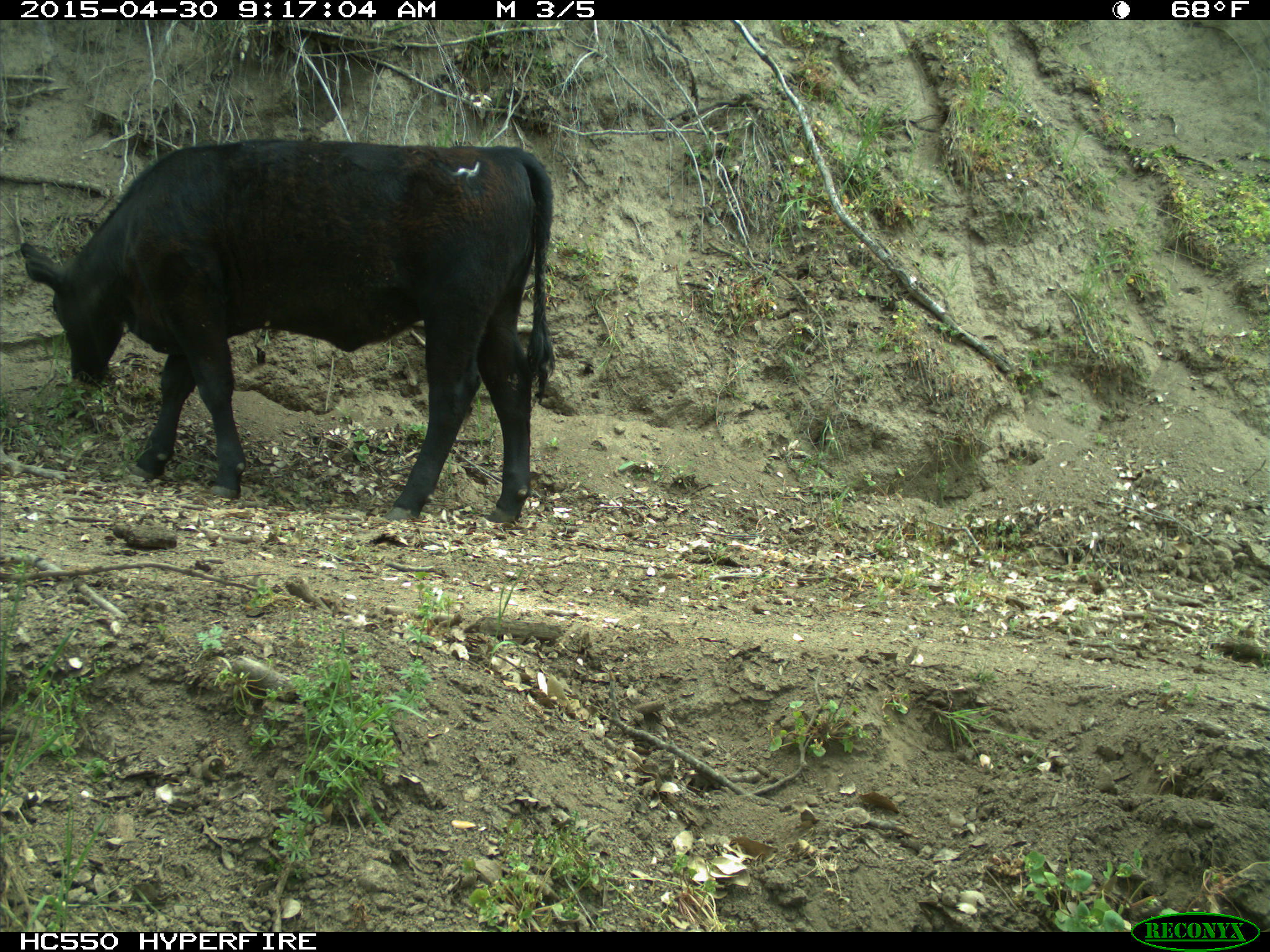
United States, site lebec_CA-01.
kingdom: Animalia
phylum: Chordata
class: Mammalia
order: Artiodactyla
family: Bovidae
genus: Bos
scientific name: Bos taurus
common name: domestic cow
Bos taurus (domestic cow).